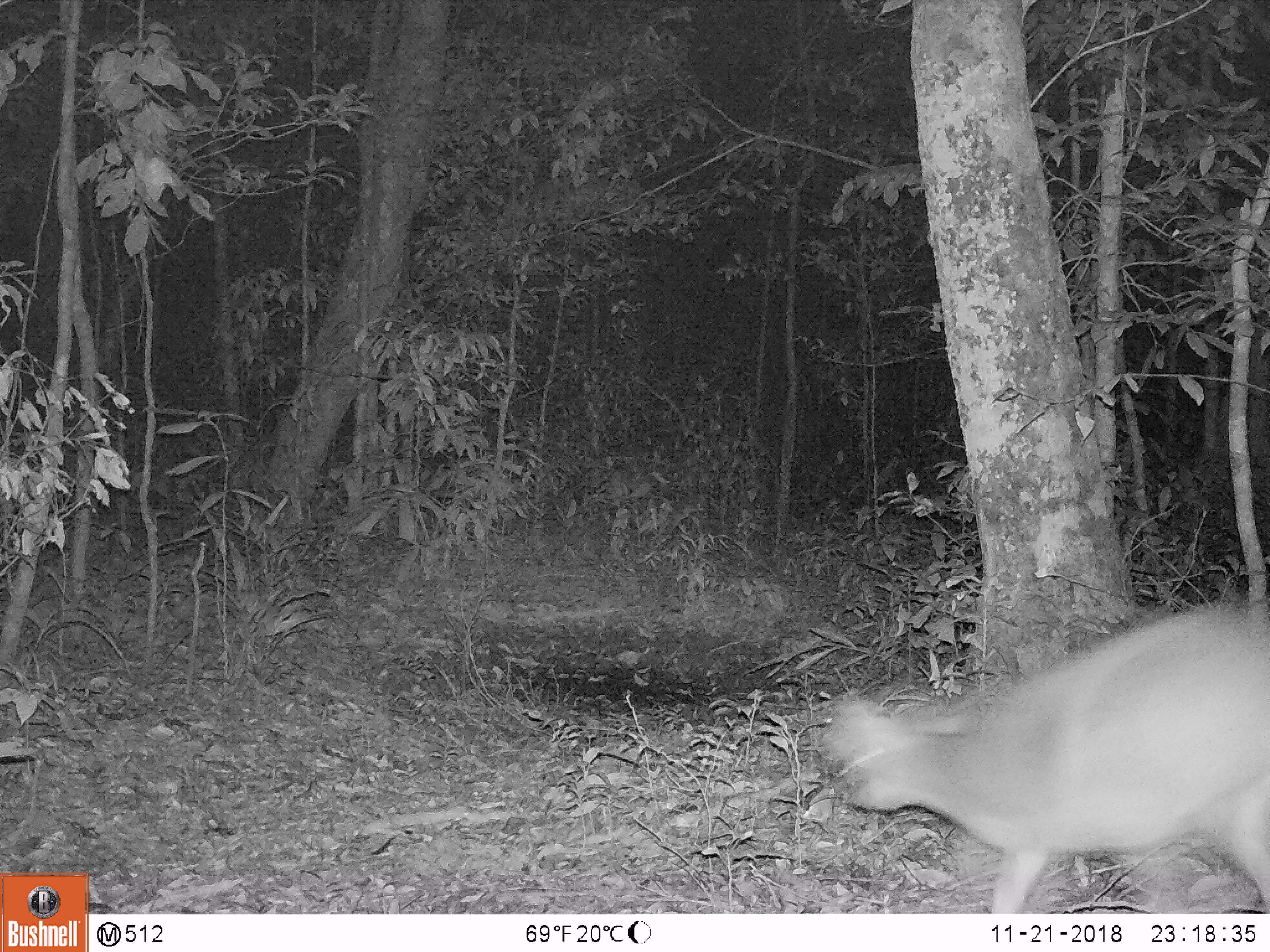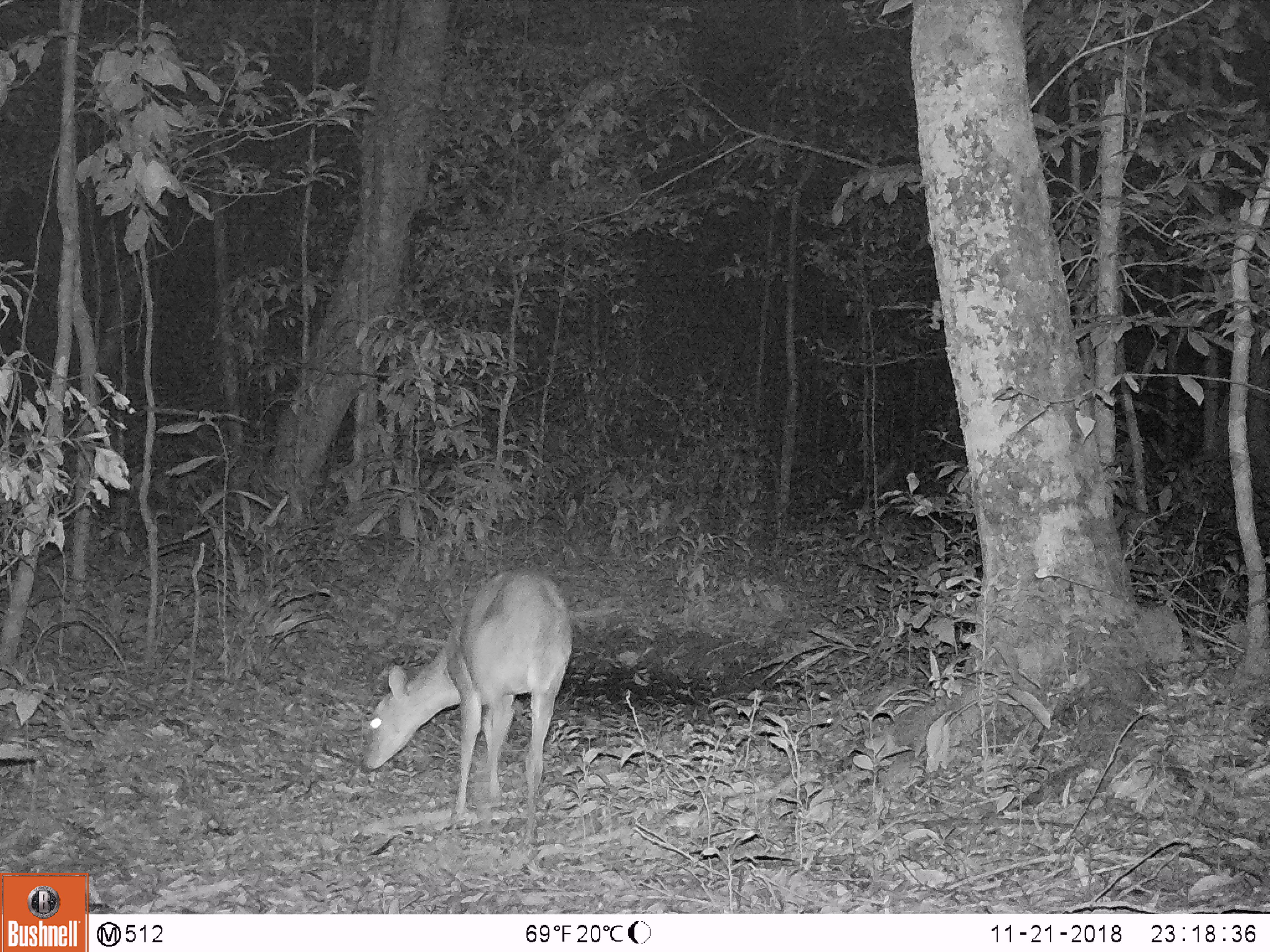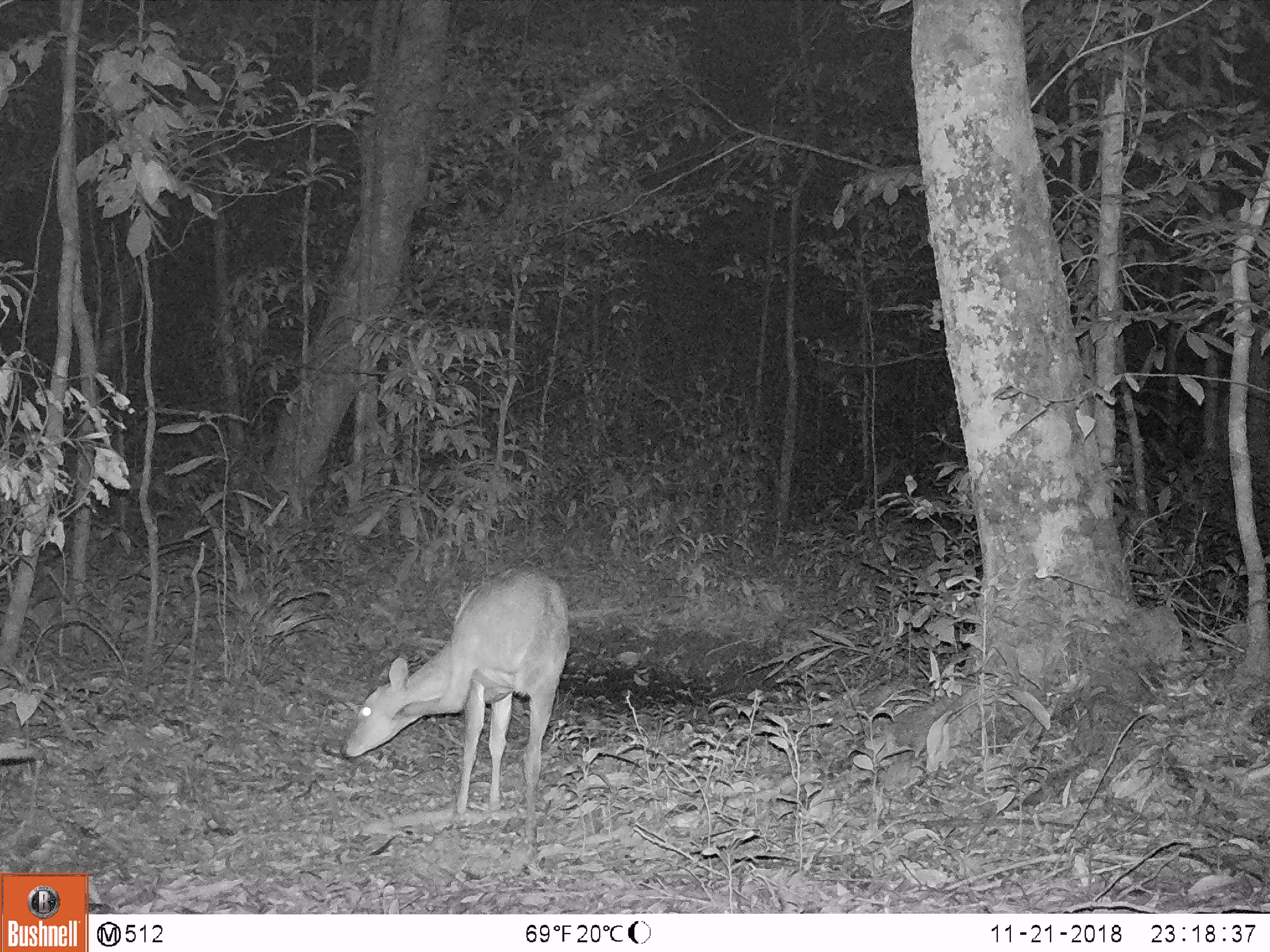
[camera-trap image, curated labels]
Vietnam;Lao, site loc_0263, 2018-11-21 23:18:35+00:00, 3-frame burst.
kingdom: Animalia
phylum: Chordata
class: Mammalia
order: Artiodactyla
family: Cervidae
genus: Muntiacus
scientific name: Muntiacus vuquangensis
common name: large-antlered muntjac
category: large antlered muntjac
Large antlered muntjac (large-antlered muntjac) (Muntiacus vuquangensis). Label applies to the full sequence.